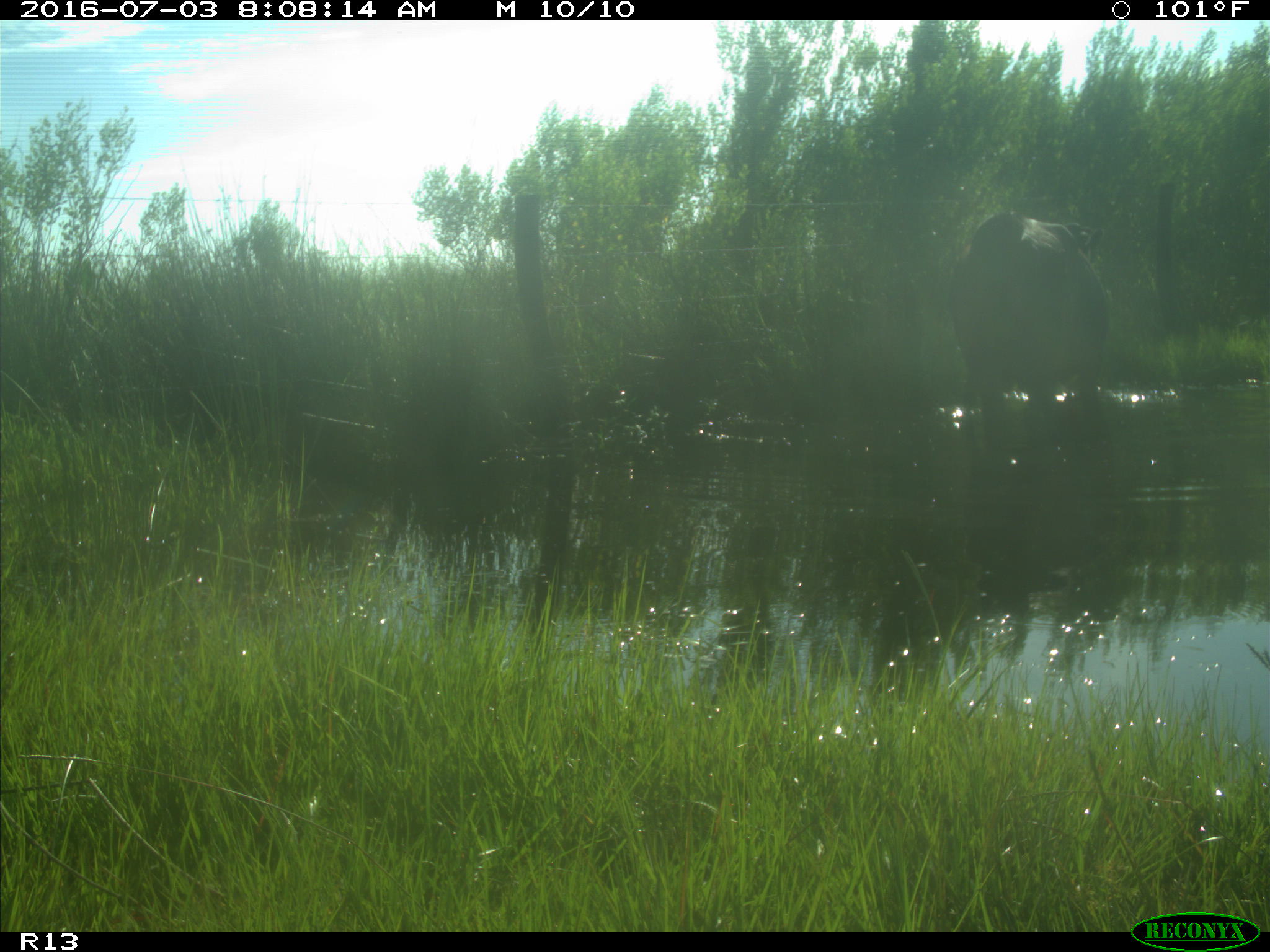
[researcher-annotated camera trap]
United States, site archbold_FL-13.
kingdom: Animalia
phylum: Chordata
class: Mammalia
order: Artiodactyla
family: Bovidae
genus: Bos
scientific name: Bos taurus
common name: domestic cow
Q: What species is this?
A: Bos taurus (domestic cow).